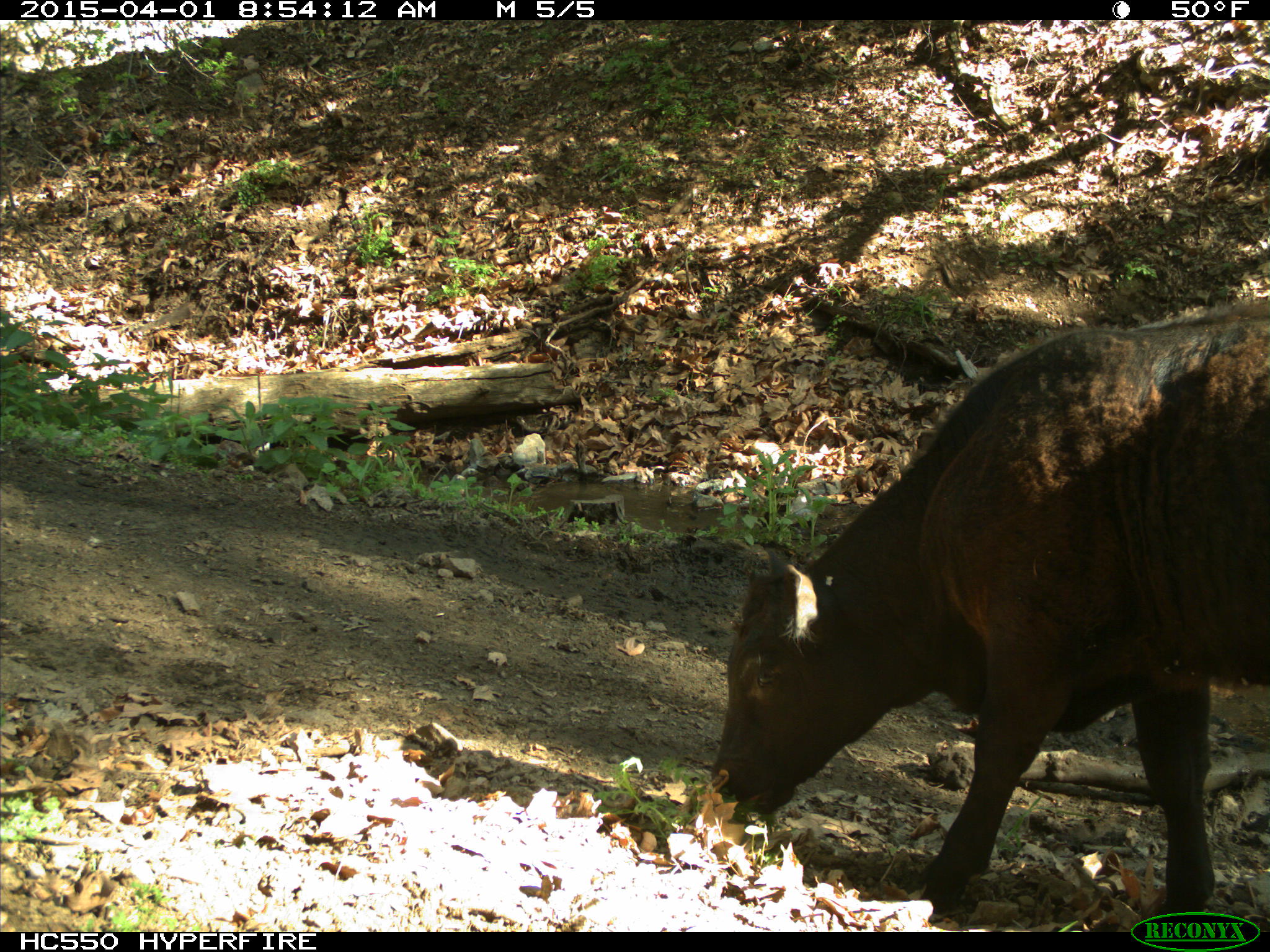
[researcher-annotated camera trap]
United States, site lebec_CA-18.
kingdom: Animalia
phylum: Chordata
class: Mammalia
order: Artiodactyla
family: Bovidae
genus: Bos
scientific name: Bos taurus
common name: domestic cow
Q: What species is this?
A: Bos taurus (domestic cow).